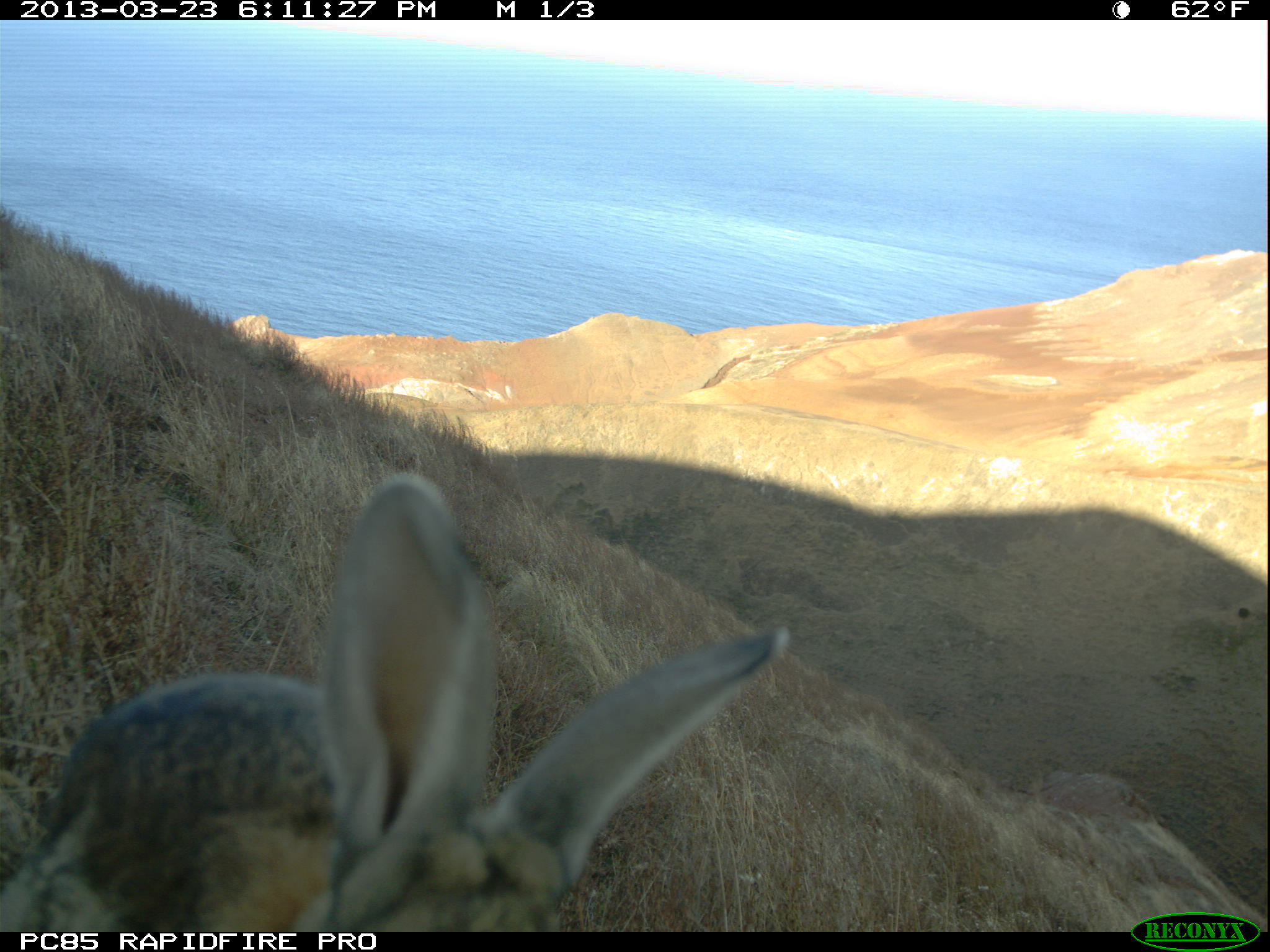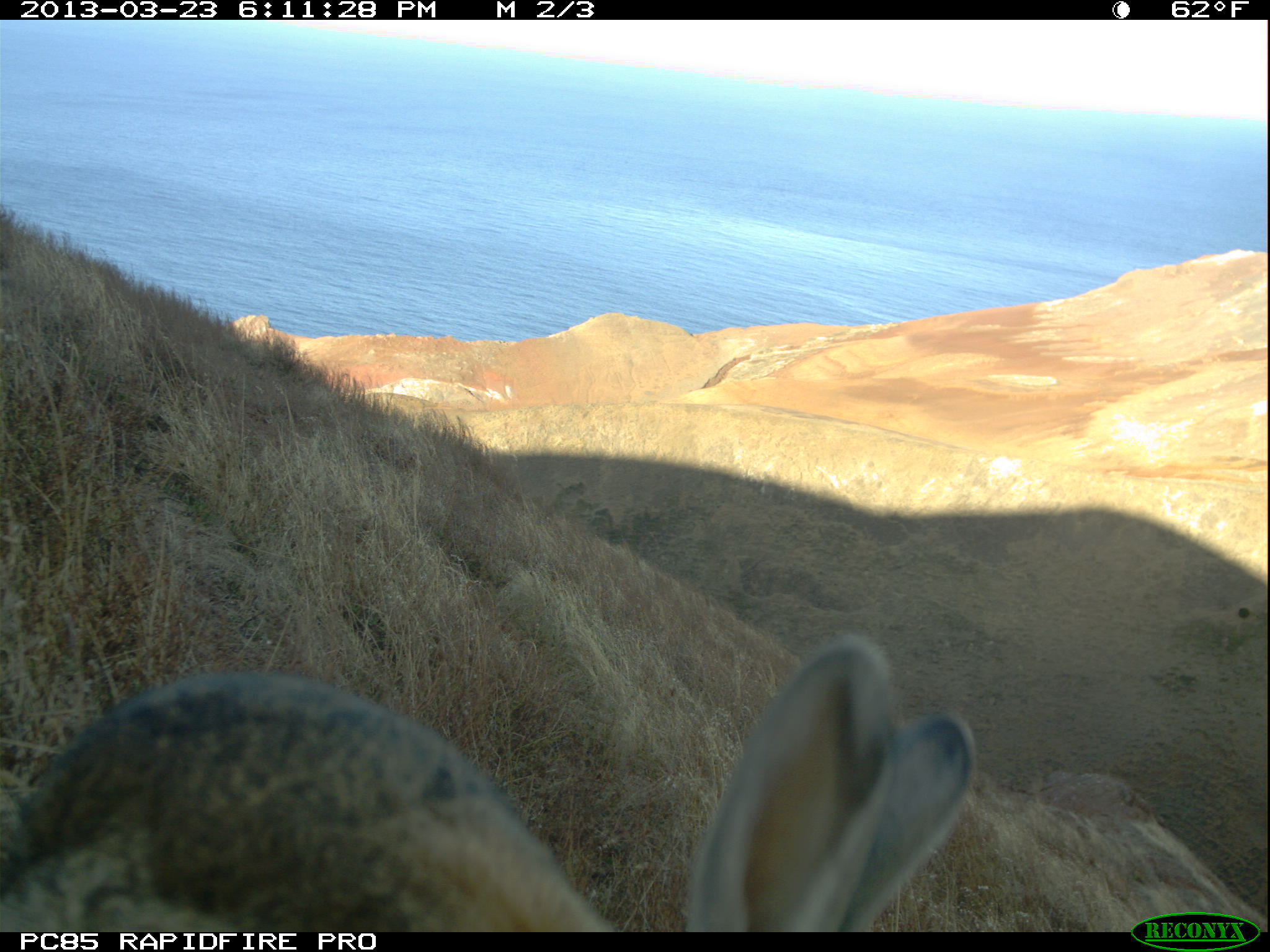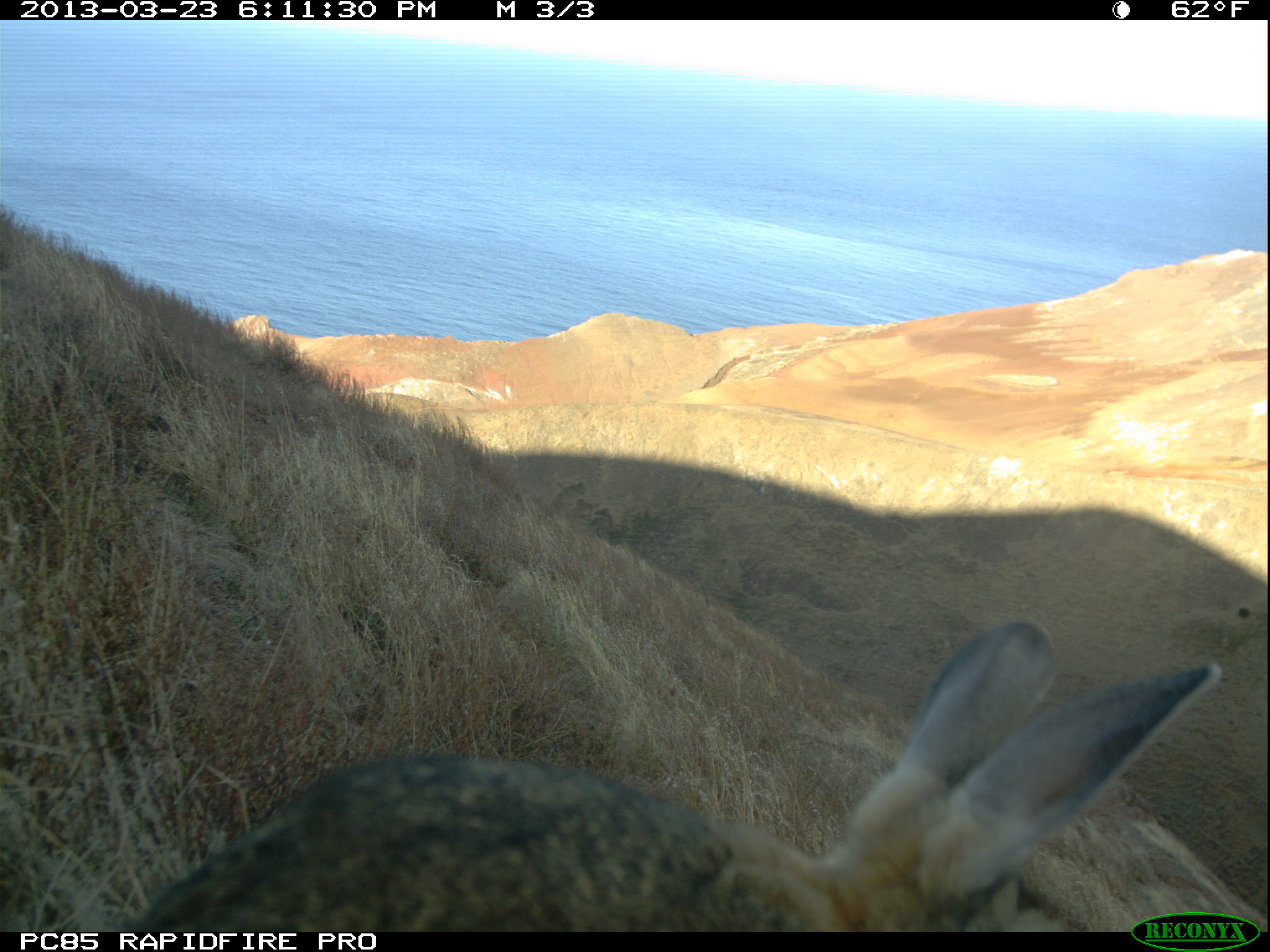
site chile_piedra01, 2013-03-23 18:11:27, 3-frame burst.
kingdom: Animalia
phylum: Chordata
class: Mammalia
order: Lagomorpha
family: Leporidae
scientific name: Leporidae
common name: rabbits and hares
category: rabbit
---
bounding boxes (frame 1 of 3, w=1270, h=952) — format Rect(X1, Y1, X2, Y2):
rabbit: Rect(0, 479, 815, 935)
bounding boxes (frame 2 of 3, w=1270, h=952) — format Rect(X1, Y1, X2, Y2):
rabbit: Rect(2, 646, 1086, 933)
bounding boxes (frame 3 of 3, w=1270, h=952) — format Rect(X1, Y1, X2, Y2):
rabbit: Rect(73, 608, 1236, 937)